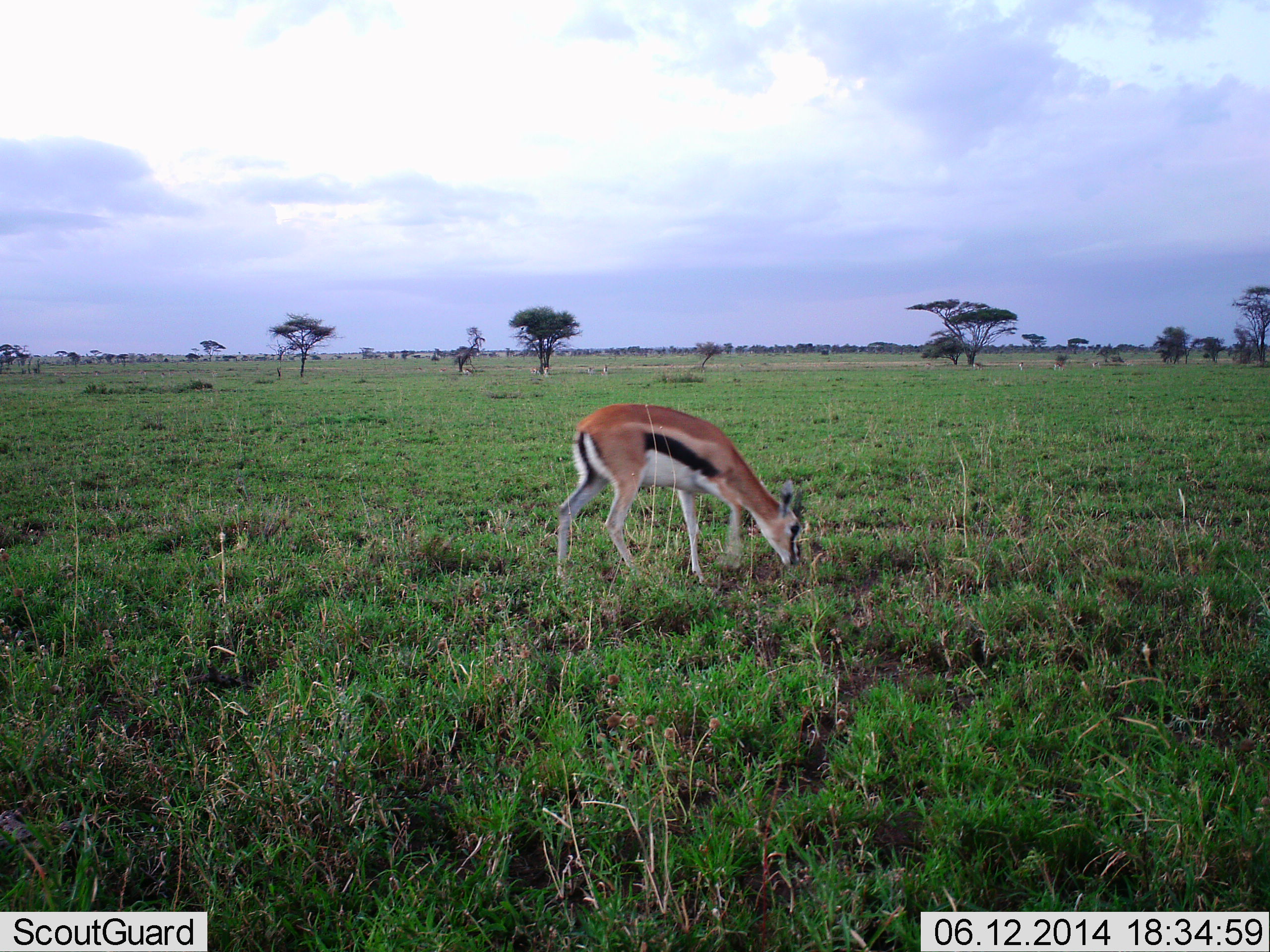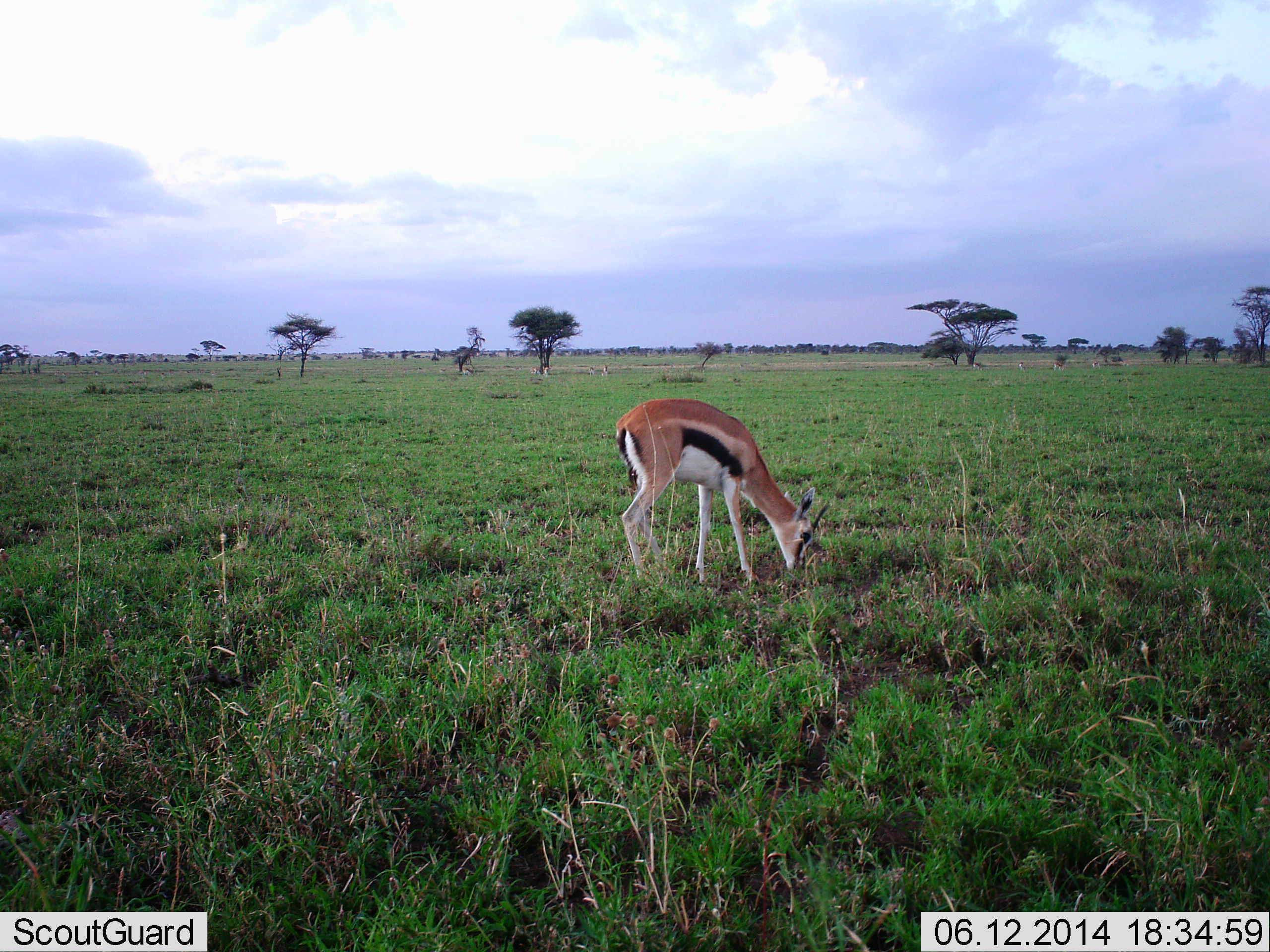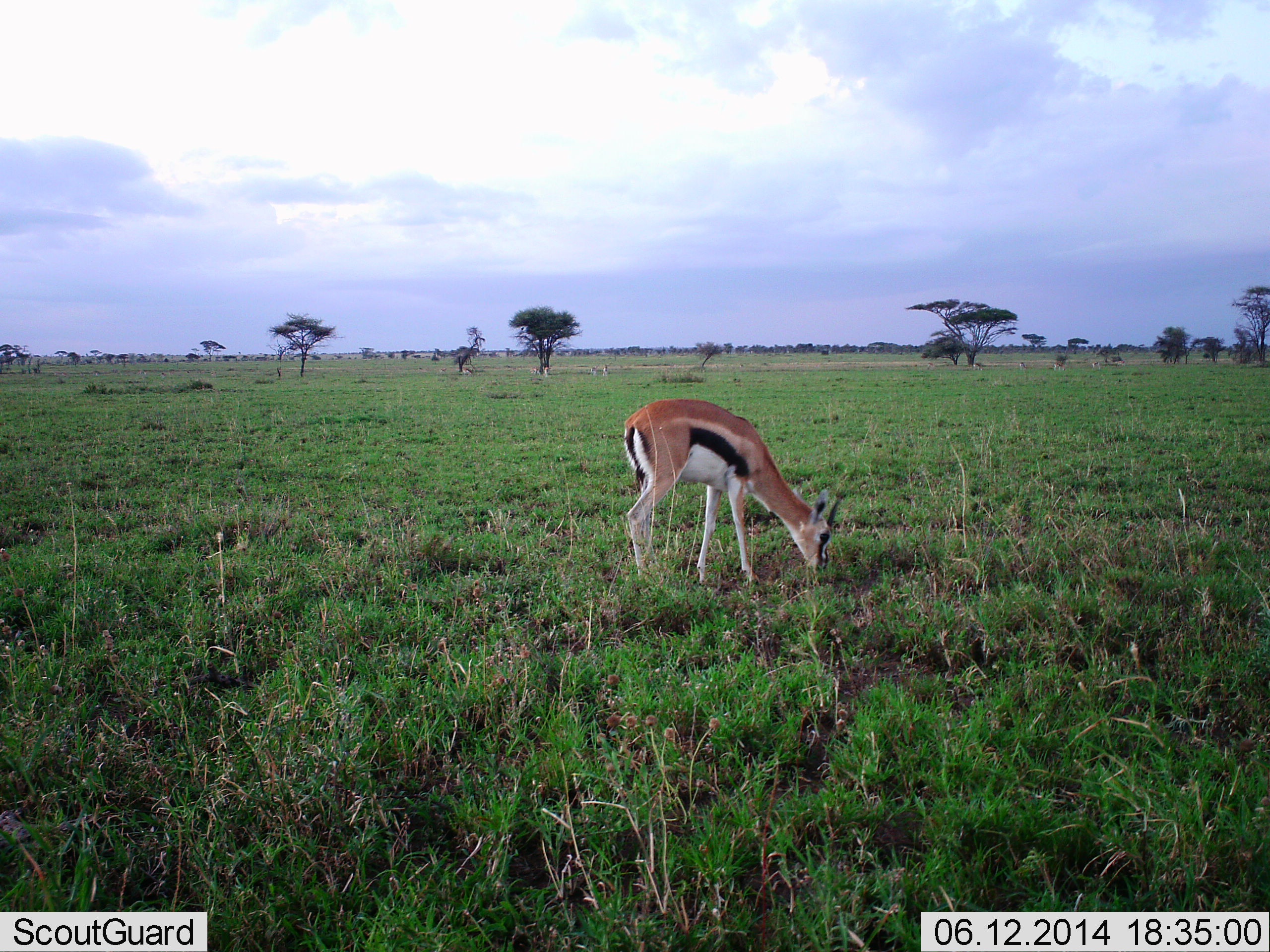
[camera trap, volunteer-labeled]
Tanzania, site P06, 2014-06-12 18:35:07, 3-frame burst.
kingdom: Animalia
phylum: Chordata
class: Mammalia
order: Artiodactyla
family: Bovidae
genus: Eudorcas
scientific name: Eudorcas thomsonii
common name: thomson's gazelle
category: gazellethomsons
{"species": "gazellethomsons (thomson's gazelle) (Eudorcas thomsonii)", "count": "1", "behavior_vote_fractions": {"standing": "5%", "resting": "0%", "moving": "13%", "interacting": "0%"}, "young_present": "3%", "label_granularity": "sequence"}